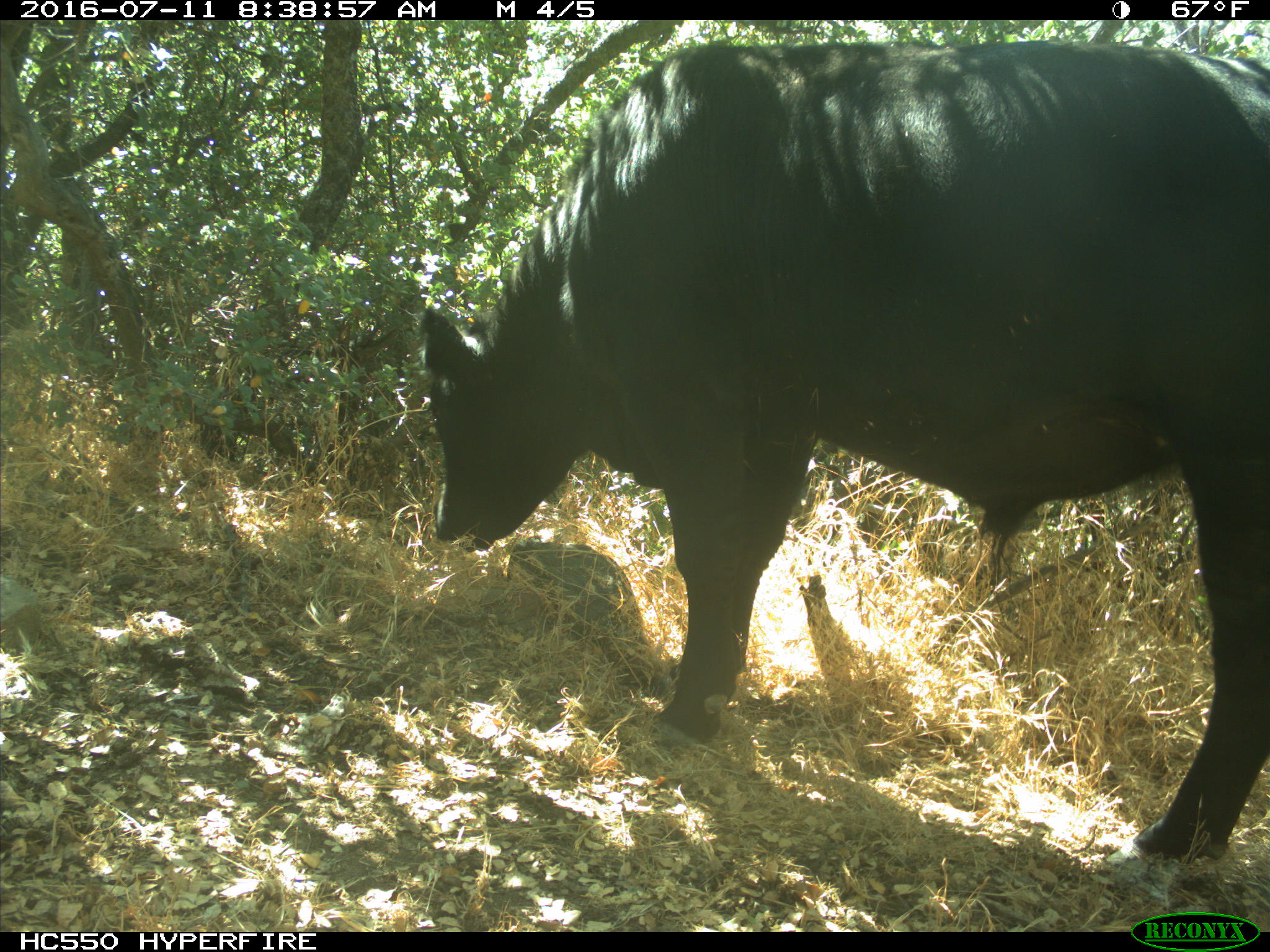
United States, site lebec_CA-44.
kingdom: Animalia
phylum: Chordata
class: Mammalia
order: Artiodactyla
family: Bovidae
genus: Bos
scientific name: Bos taurus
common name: domestic cow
Bos taurus (domestic cow).